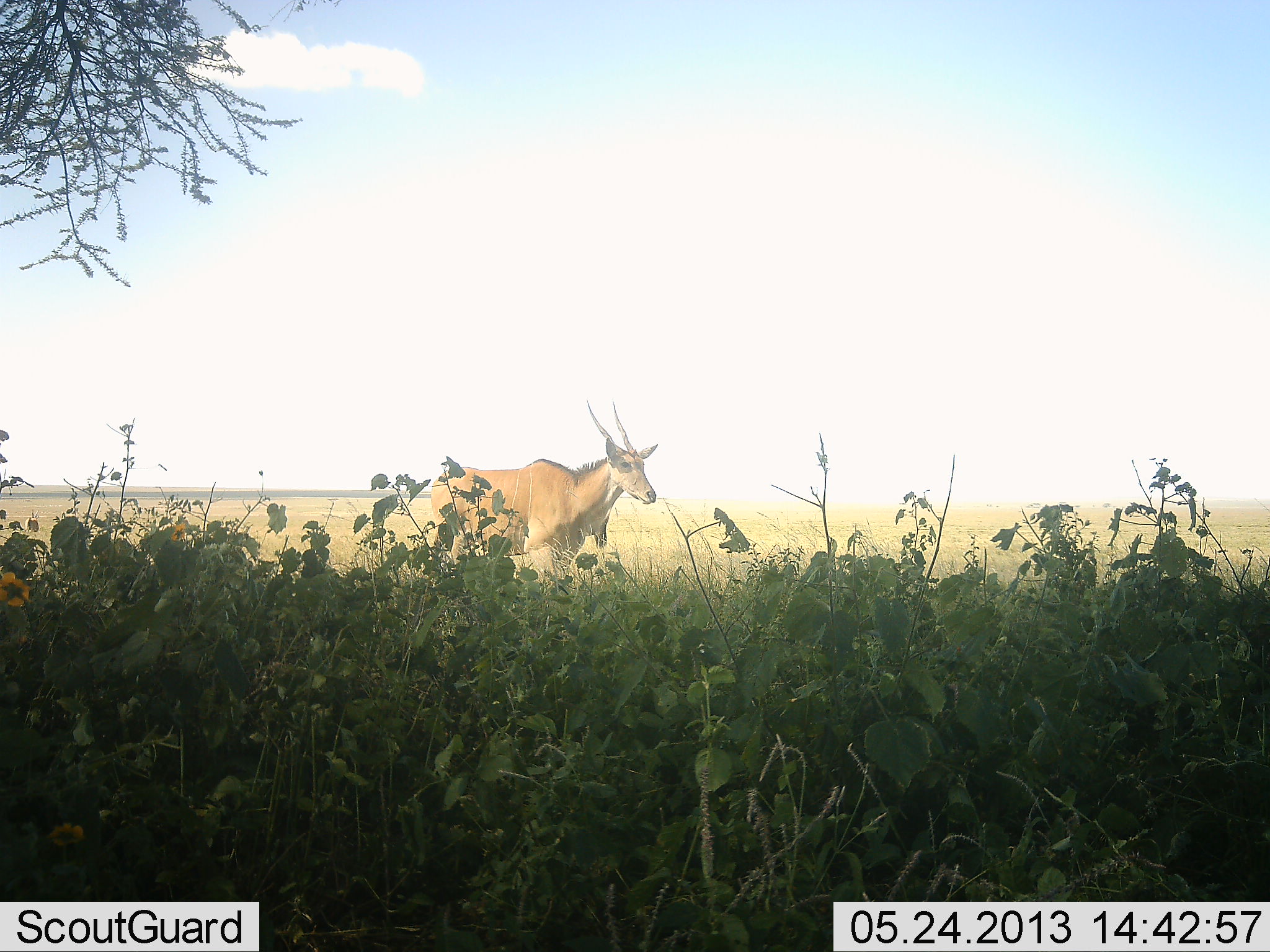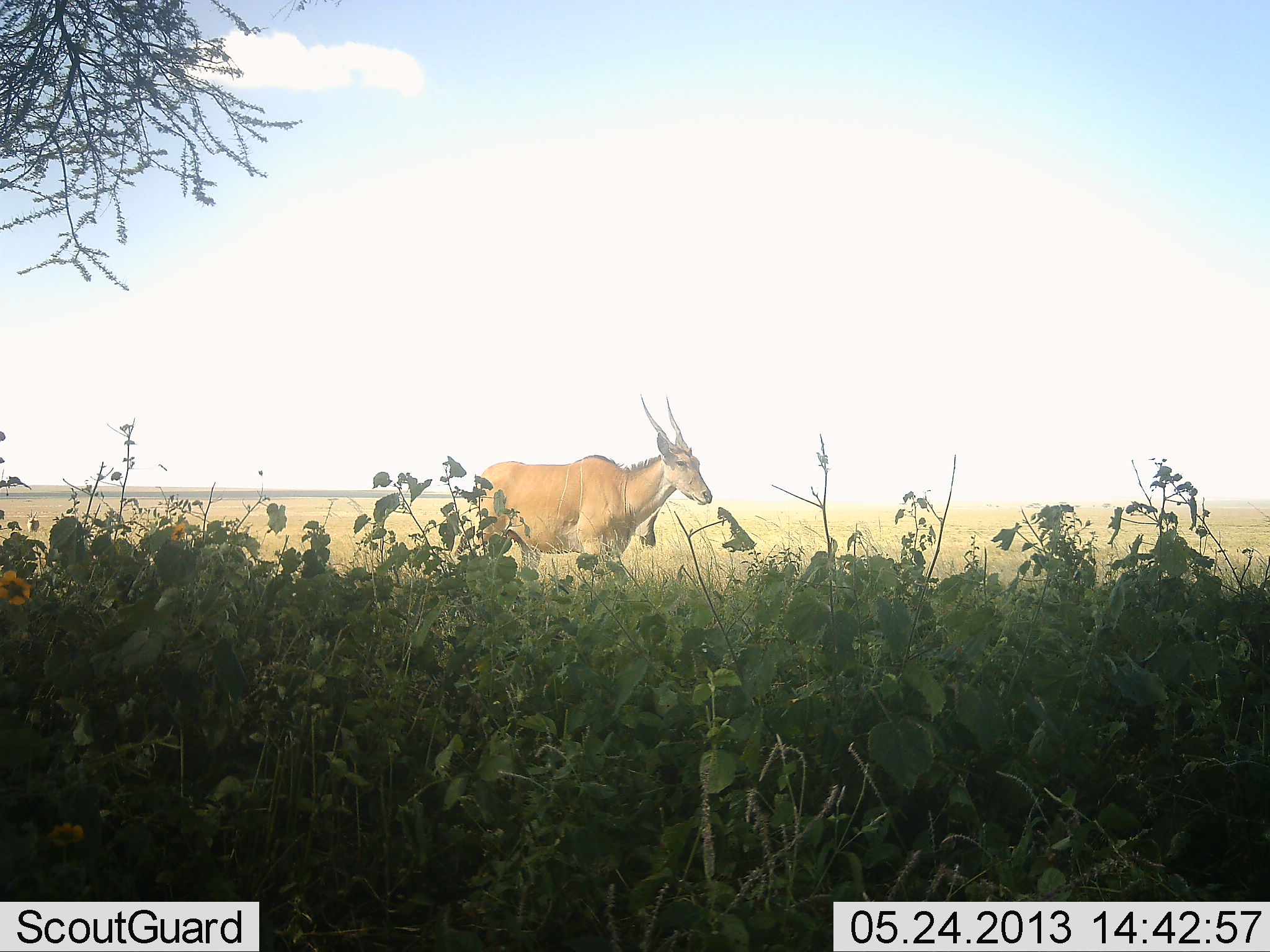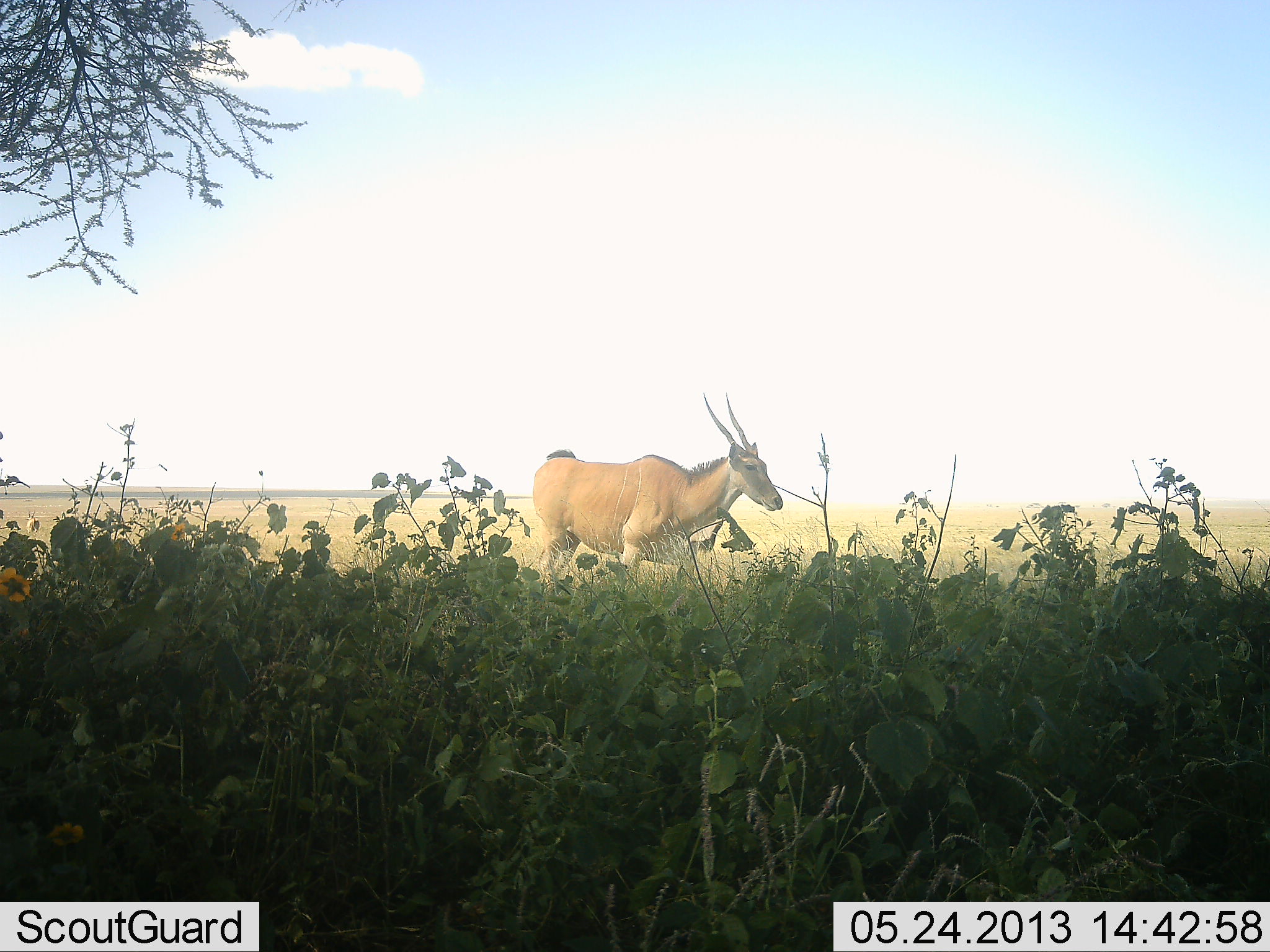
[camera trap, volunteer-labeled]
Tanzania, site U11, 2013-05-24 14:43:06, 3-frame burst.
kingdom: Animalia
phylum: Chordata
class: Mammalia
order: Artiodactyla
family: Bovidae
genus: Tragelaphus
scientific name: Tragelaphus oryx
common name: eland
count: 1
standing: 31%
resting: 0%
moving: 69%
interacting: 0%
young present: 0%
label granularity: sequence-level